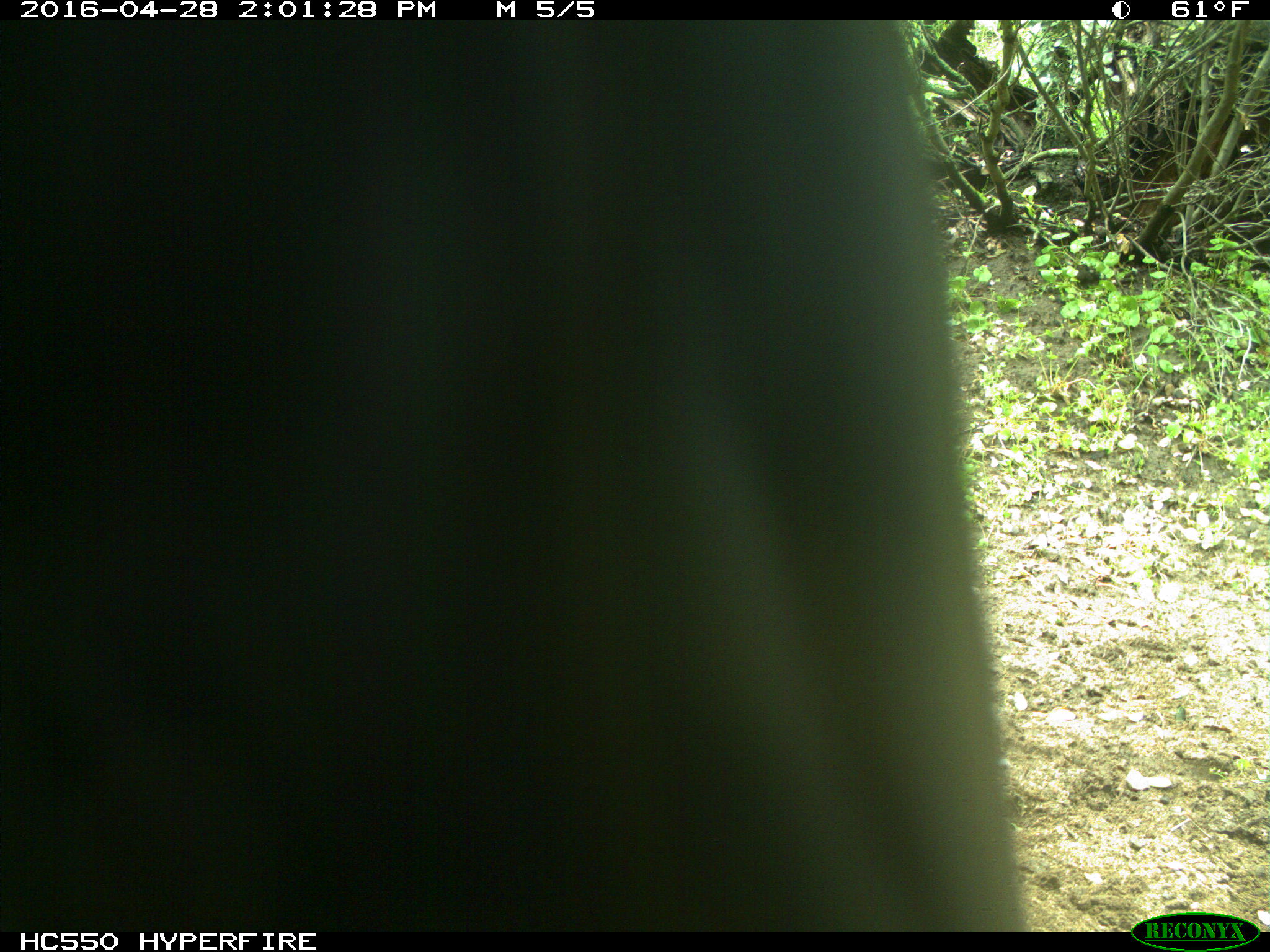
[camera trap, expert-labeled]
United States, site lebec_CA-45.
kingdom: Animalia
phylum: Chordata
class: Mammalia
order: Artiodactyla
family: Bovidae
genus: Bos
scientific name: Bos taurus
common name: domestic cow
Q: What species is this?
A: Bos taurus (domestic cow).